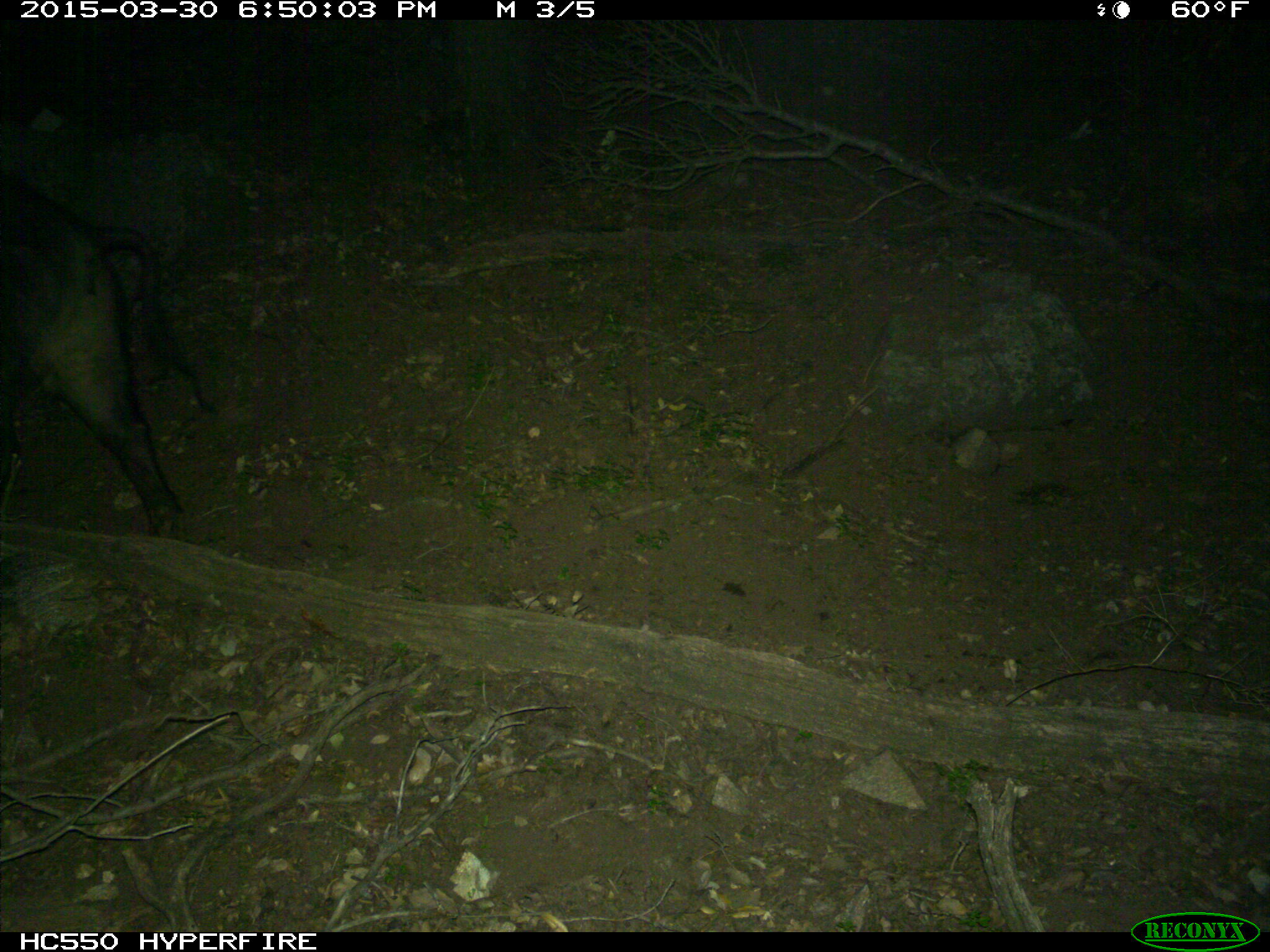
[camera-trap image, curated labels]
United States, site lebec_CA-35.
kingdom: Animalia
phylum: Chordata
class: Mammalia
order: Artiodactyla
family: Suidae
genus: Sus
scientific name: Sus scrofa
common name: wild boar